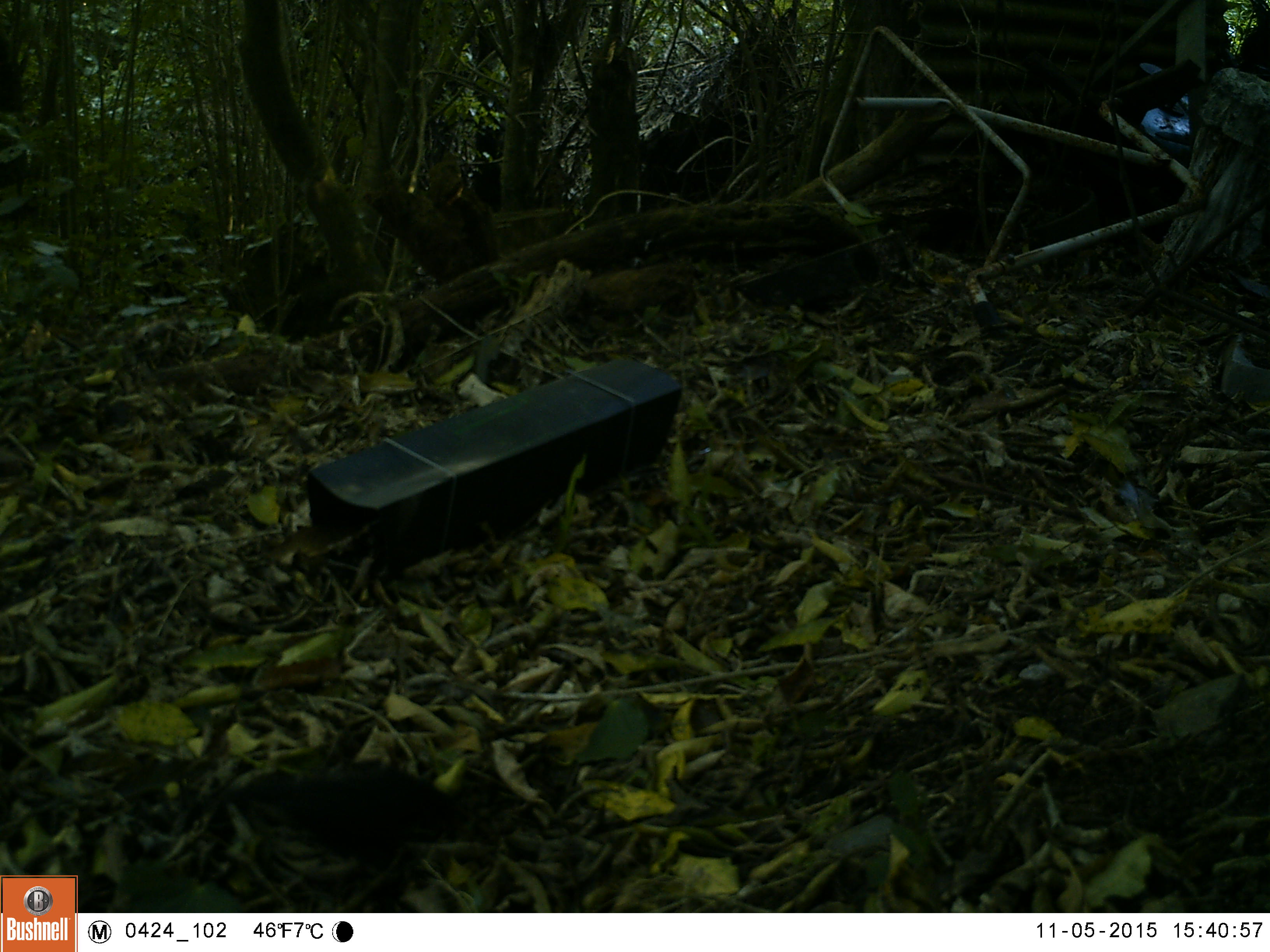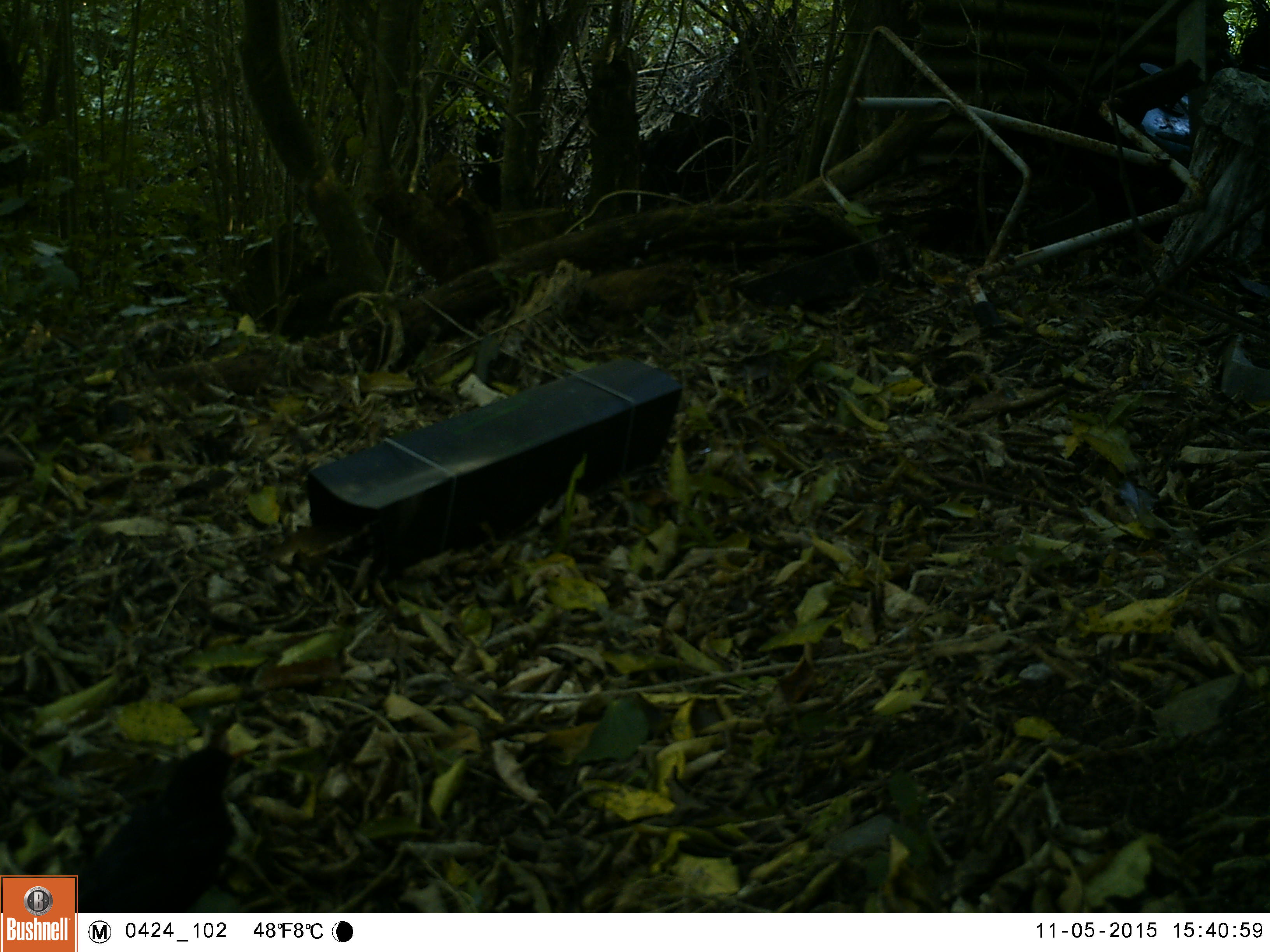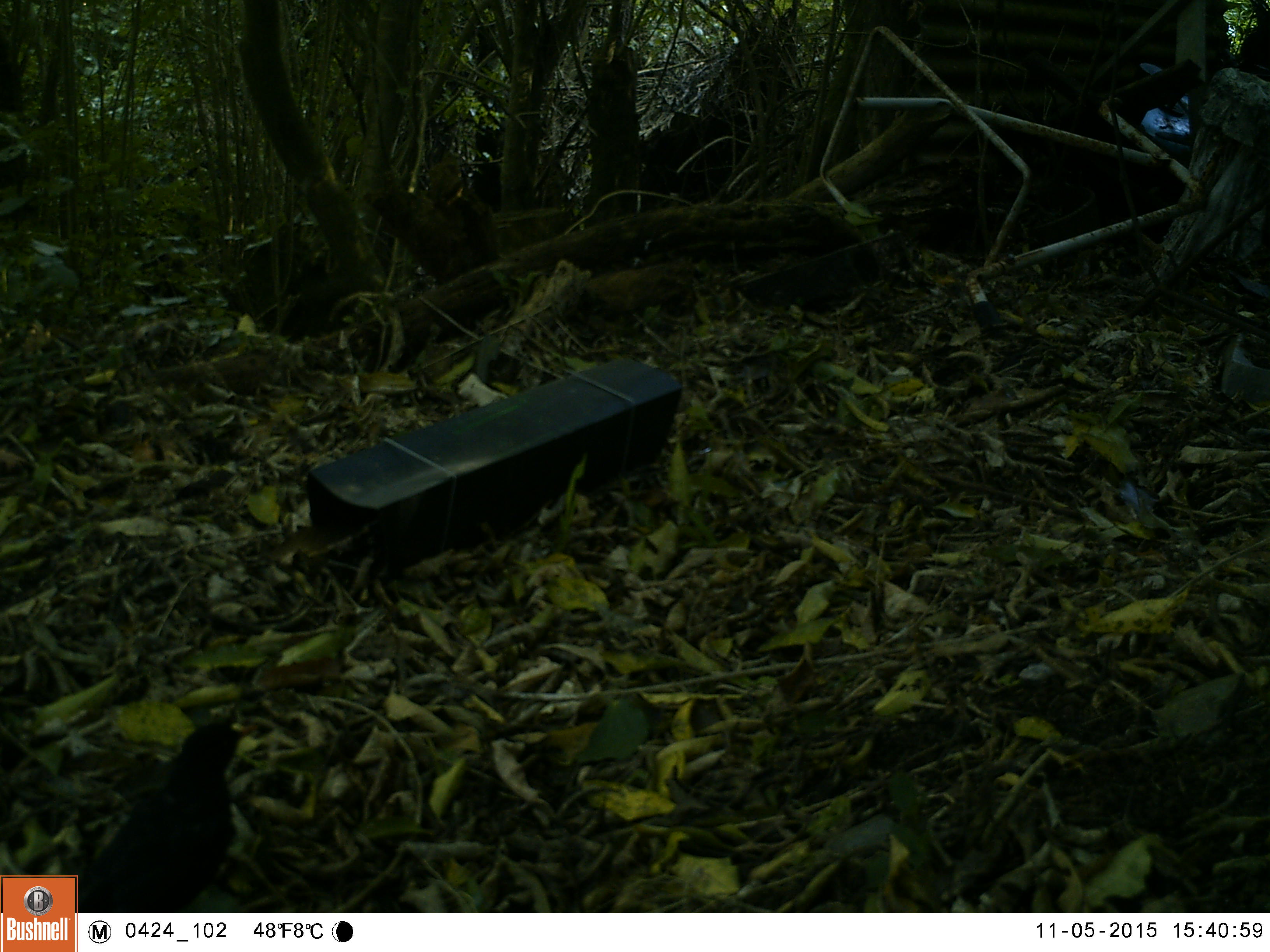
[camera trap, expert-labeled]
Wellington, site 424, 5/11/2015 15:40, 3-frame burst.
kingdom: Animalia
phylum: Chordata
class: Aves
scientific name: Aves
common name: bird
Bird (Aves).